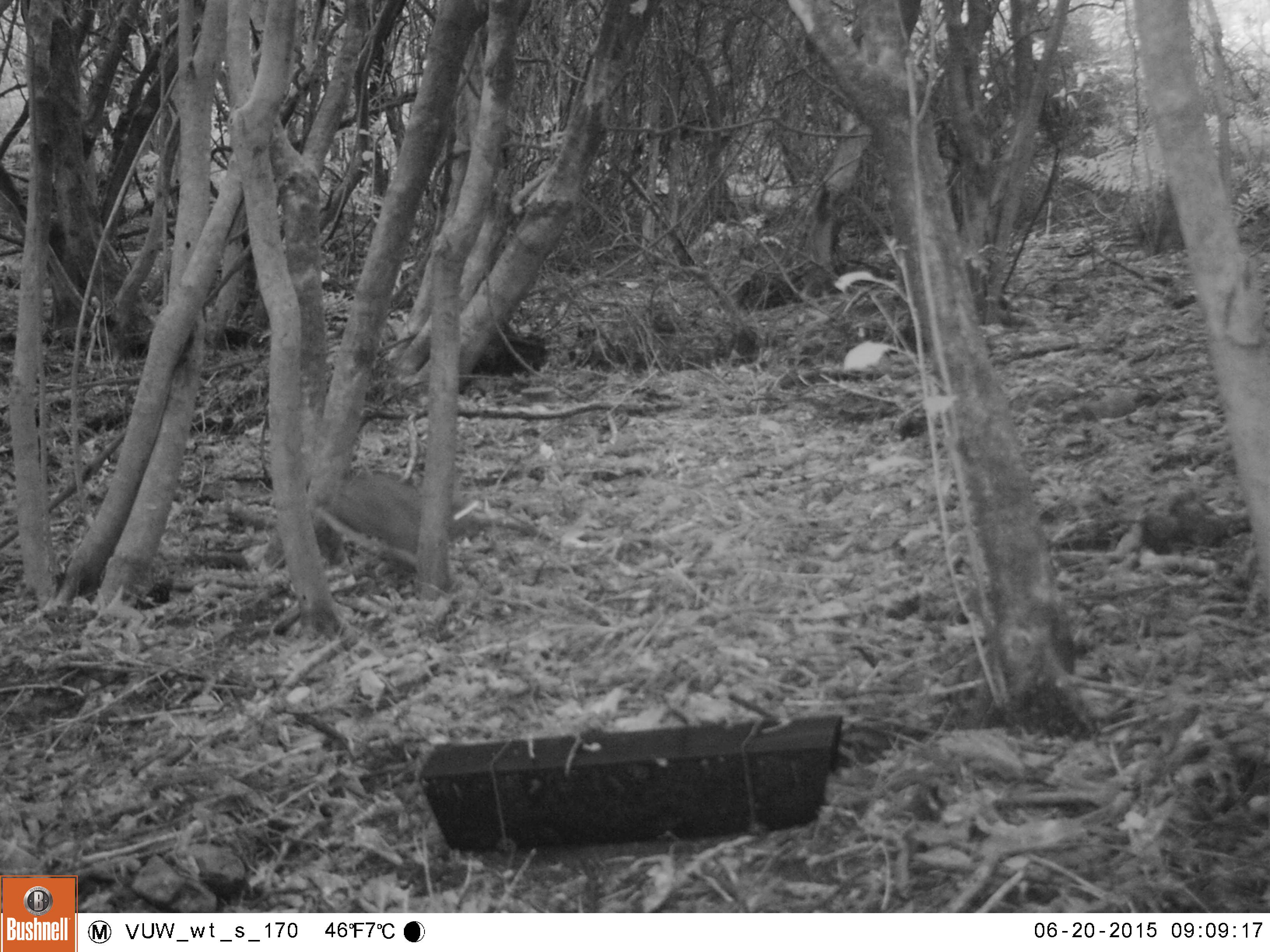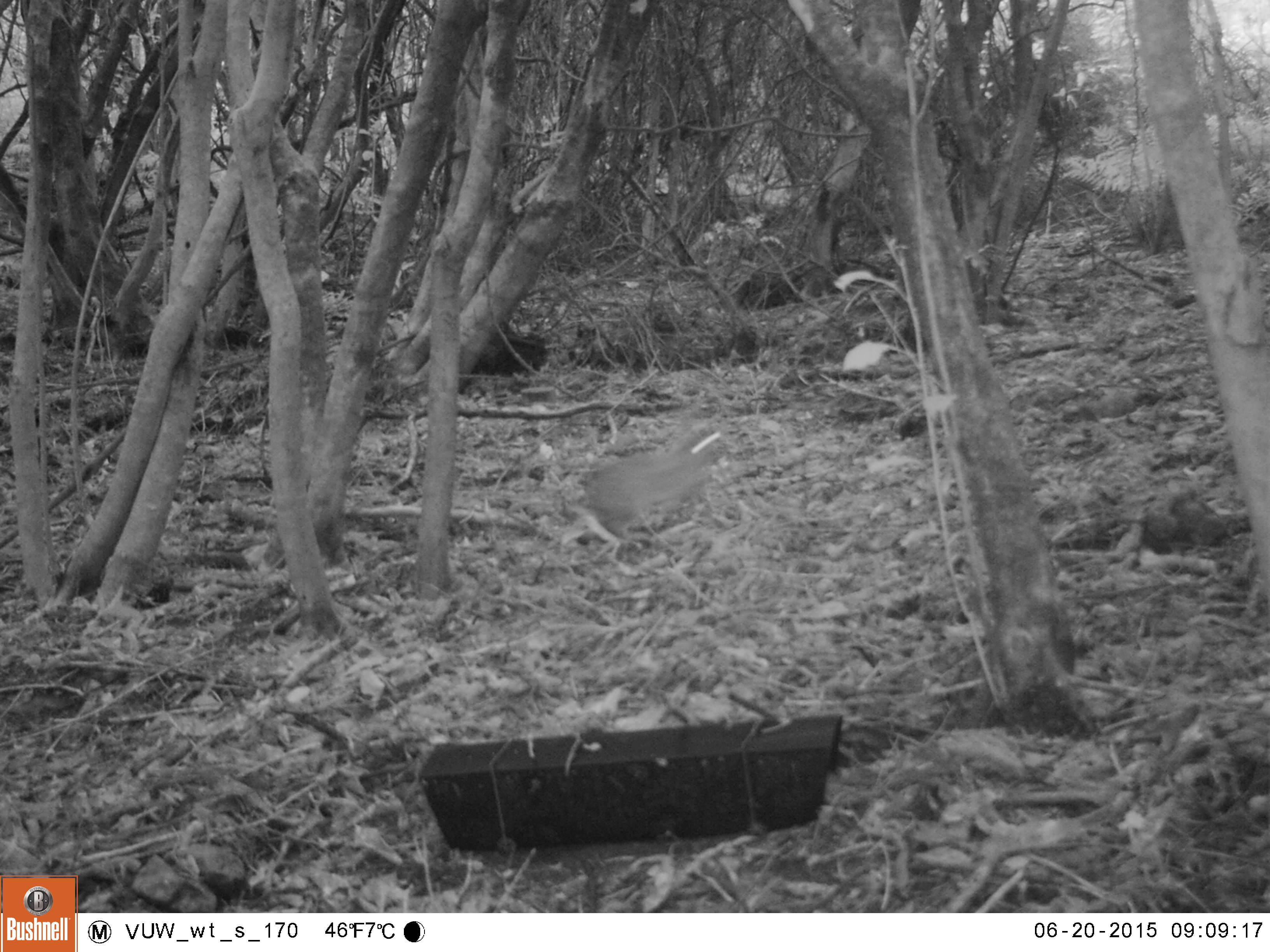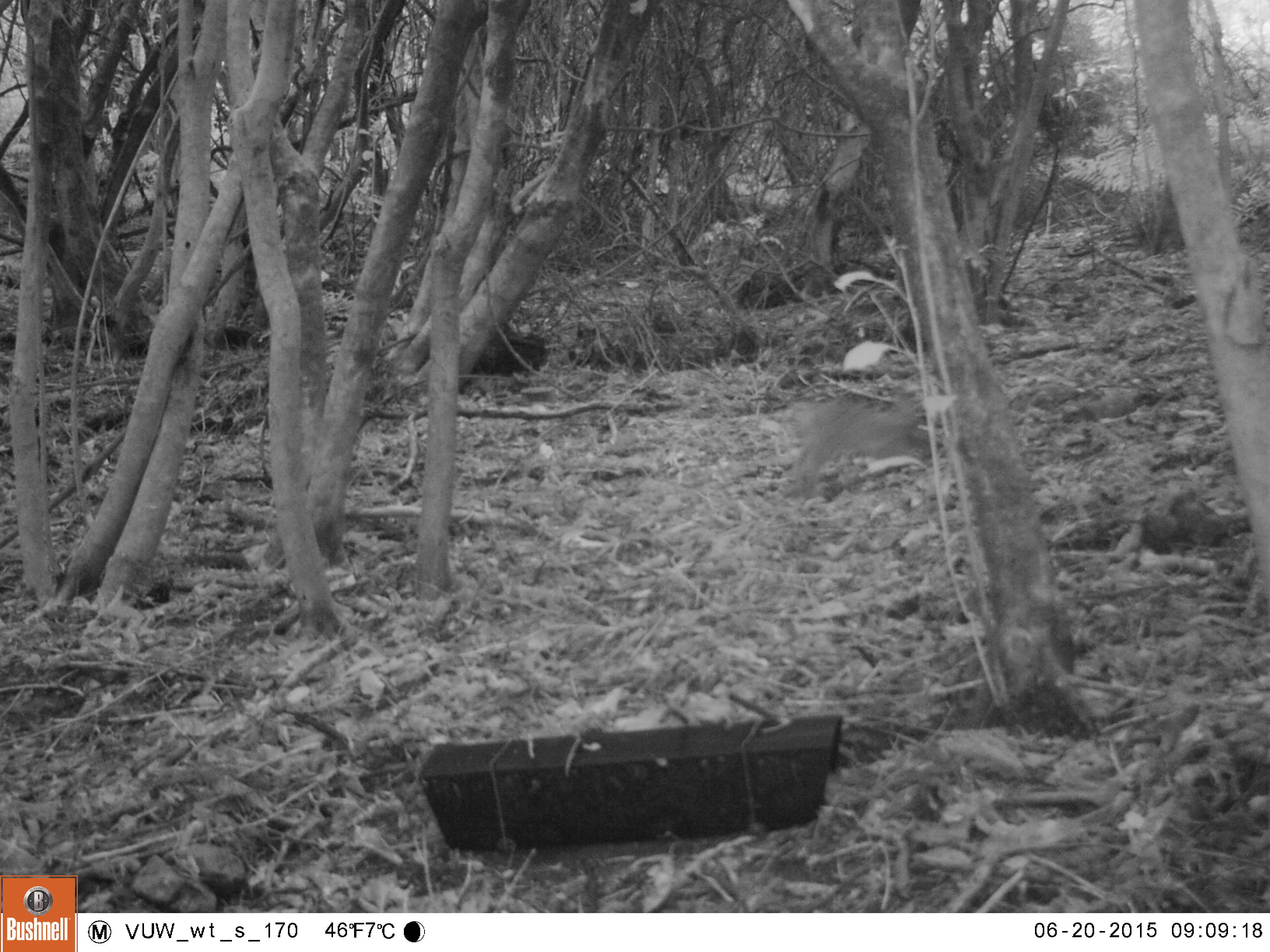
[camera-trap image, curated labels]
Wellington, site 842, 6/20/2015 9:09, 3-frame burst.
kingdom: Animalia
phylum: Chordata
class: Mammalia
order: Lagomorpha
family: Leporidae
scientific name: Leporidae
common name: rabbit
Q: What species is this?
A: Rabbit (Leporidae).